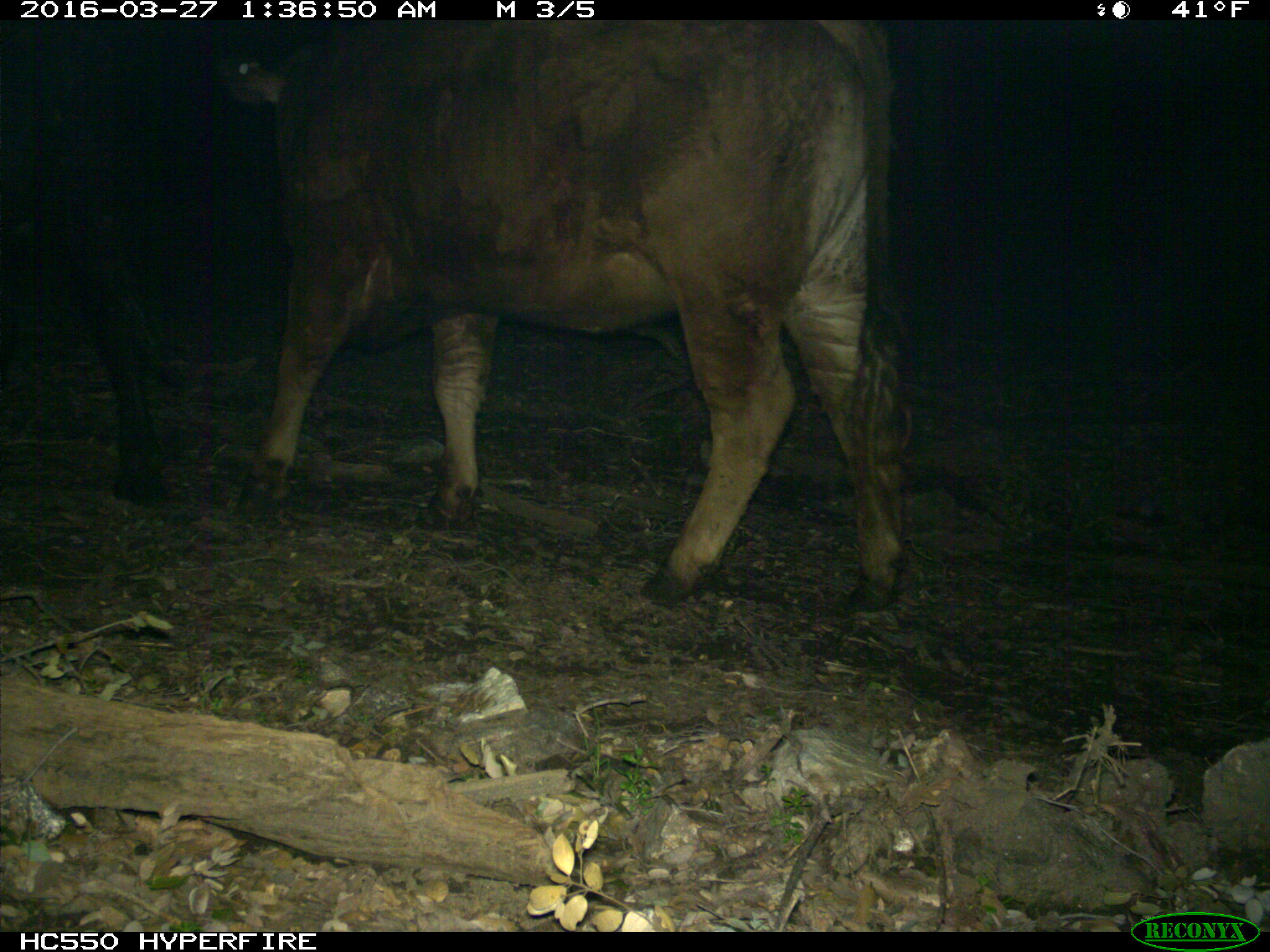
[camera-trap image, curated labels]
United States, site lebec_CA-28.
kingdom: Animalia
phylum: Chordata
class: Mammalia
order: Artiodactyla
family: Bovidae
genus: Bos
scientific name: Bos taurus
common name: domestic cow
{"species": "Bos taurus (domestic cow)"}